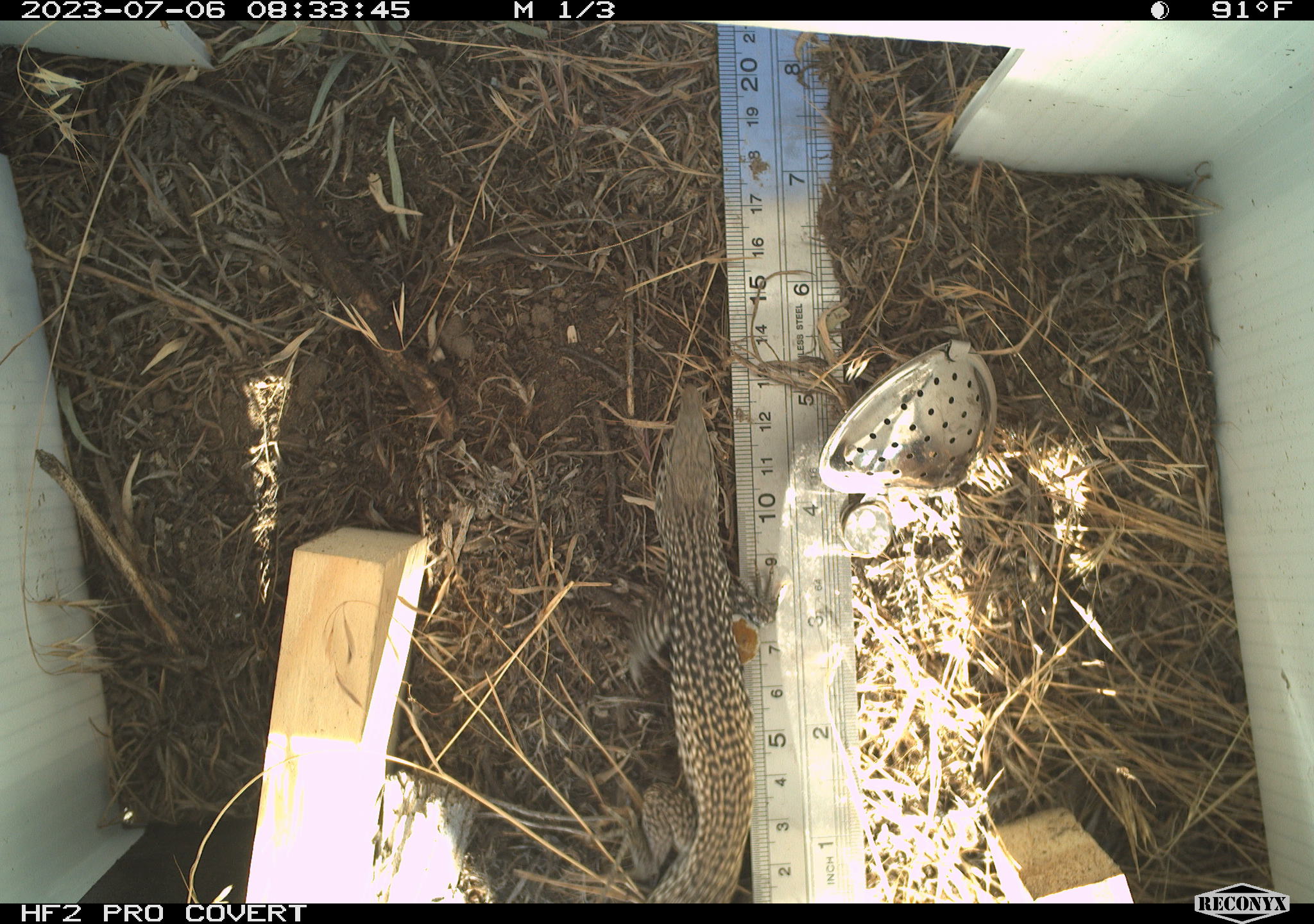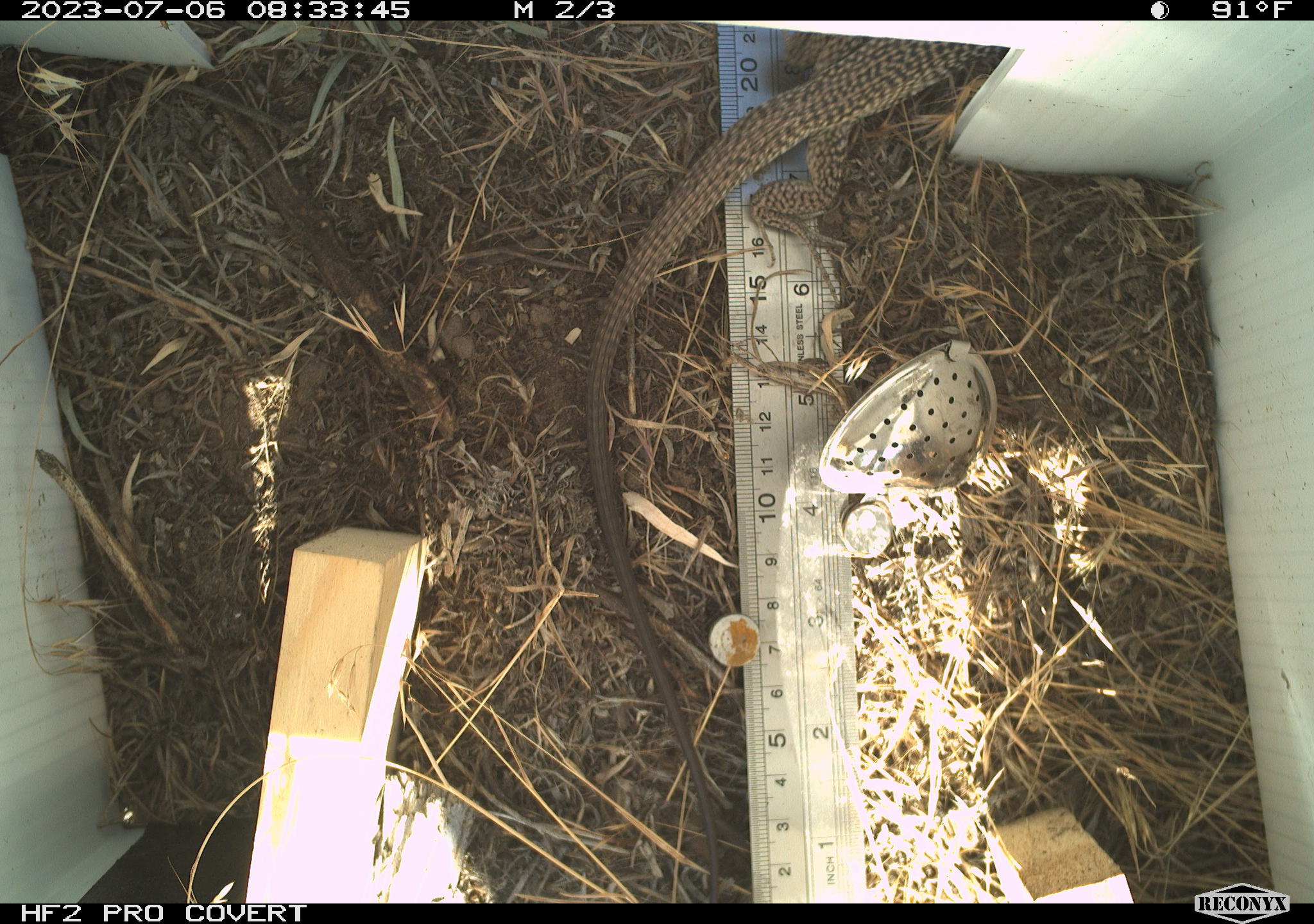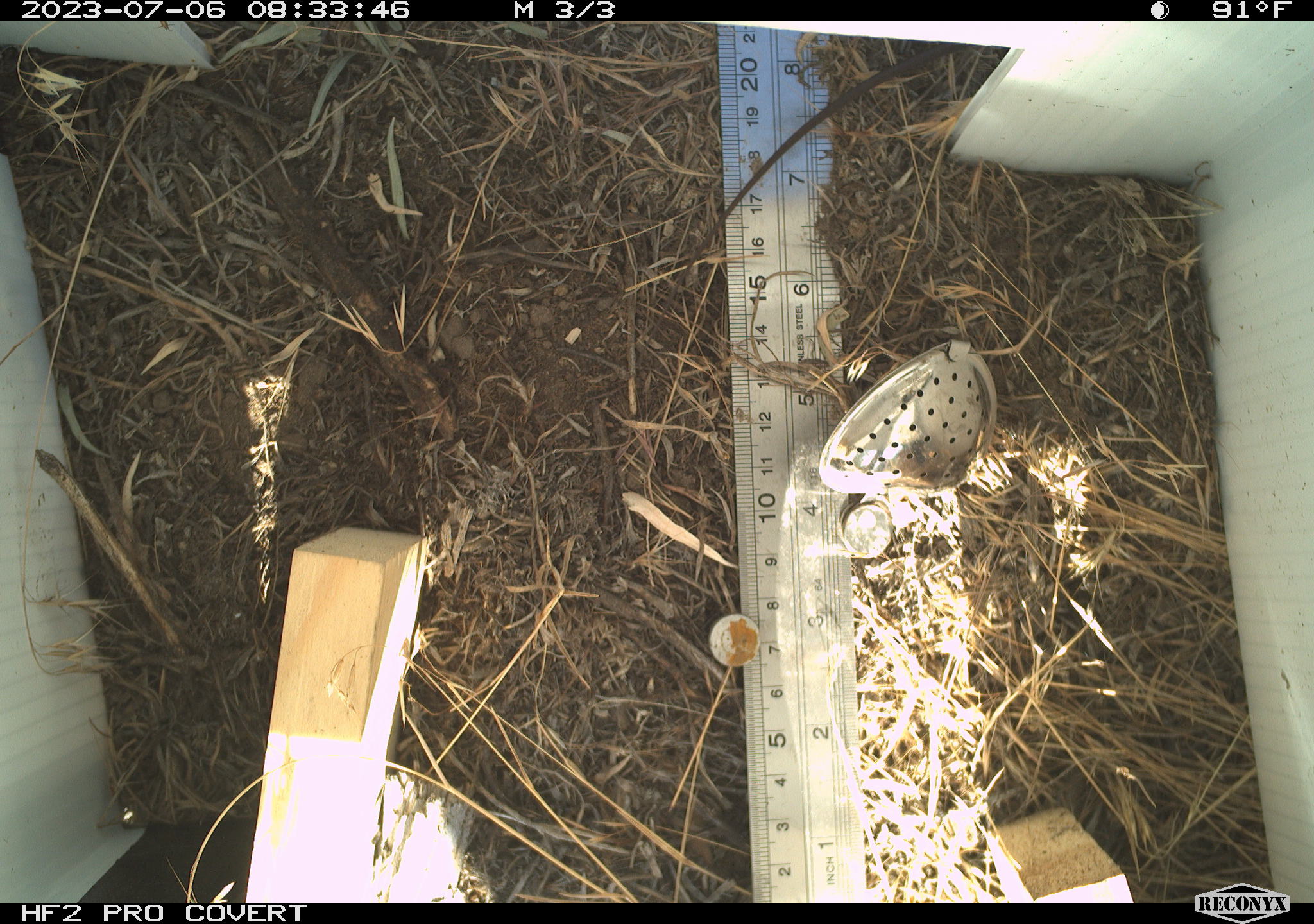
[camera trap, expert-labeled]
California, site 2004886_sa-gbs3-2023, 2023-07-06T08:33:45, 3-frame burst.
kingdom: Animalia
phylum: Chordata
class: Reptilia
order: Squamata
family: Teiidae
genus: Aspidoscelis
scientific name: Aspidoscelis tigris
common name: western whiptail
Western whiptail (Aspidoscelis tigris).